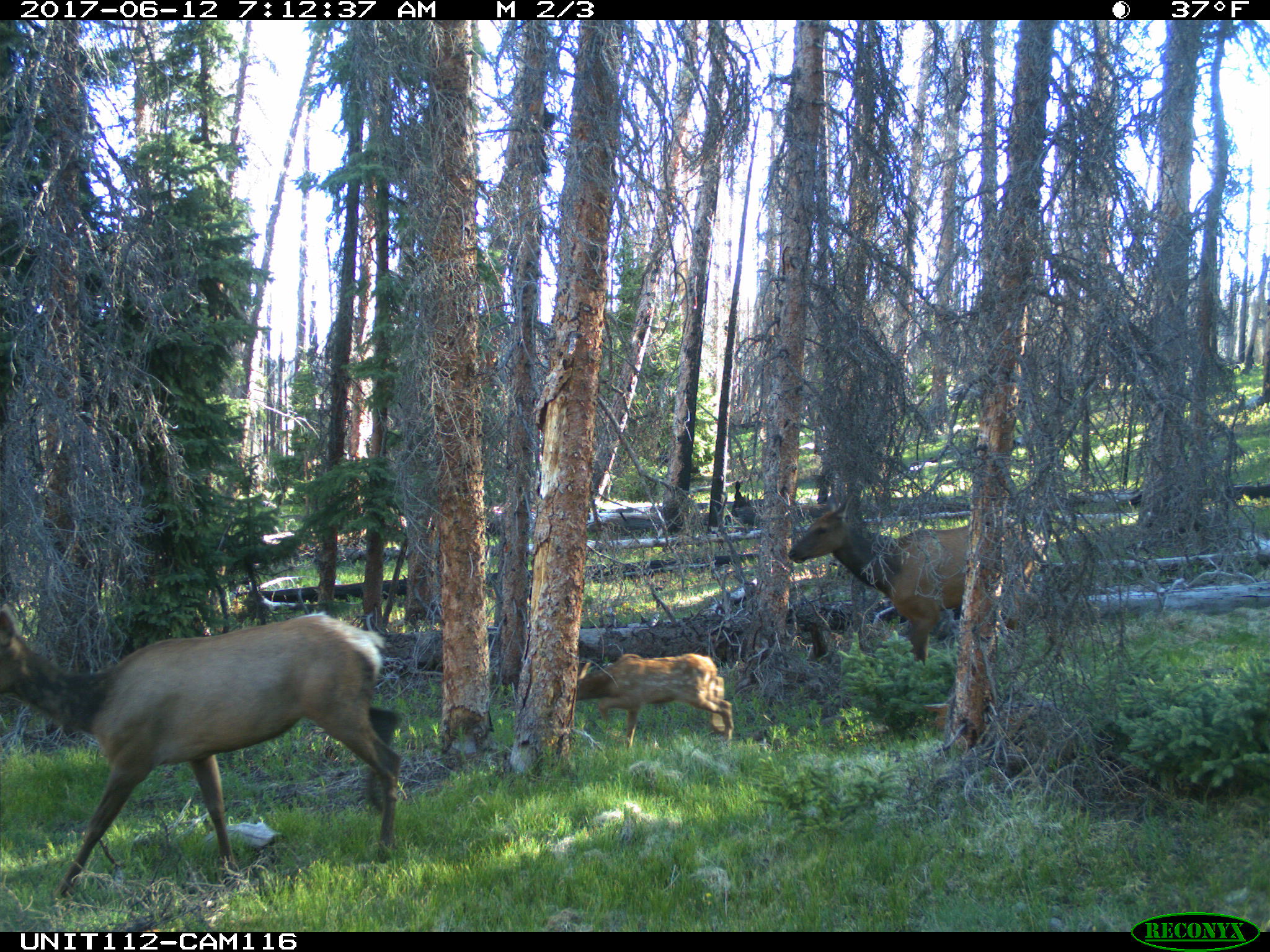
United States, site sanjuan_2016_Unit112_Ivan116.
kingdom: Animalia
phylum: Chordata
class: Mammalia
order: Artiodactyla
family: Cervidae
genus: Cervus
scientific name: Cervus elaphus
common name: red deer